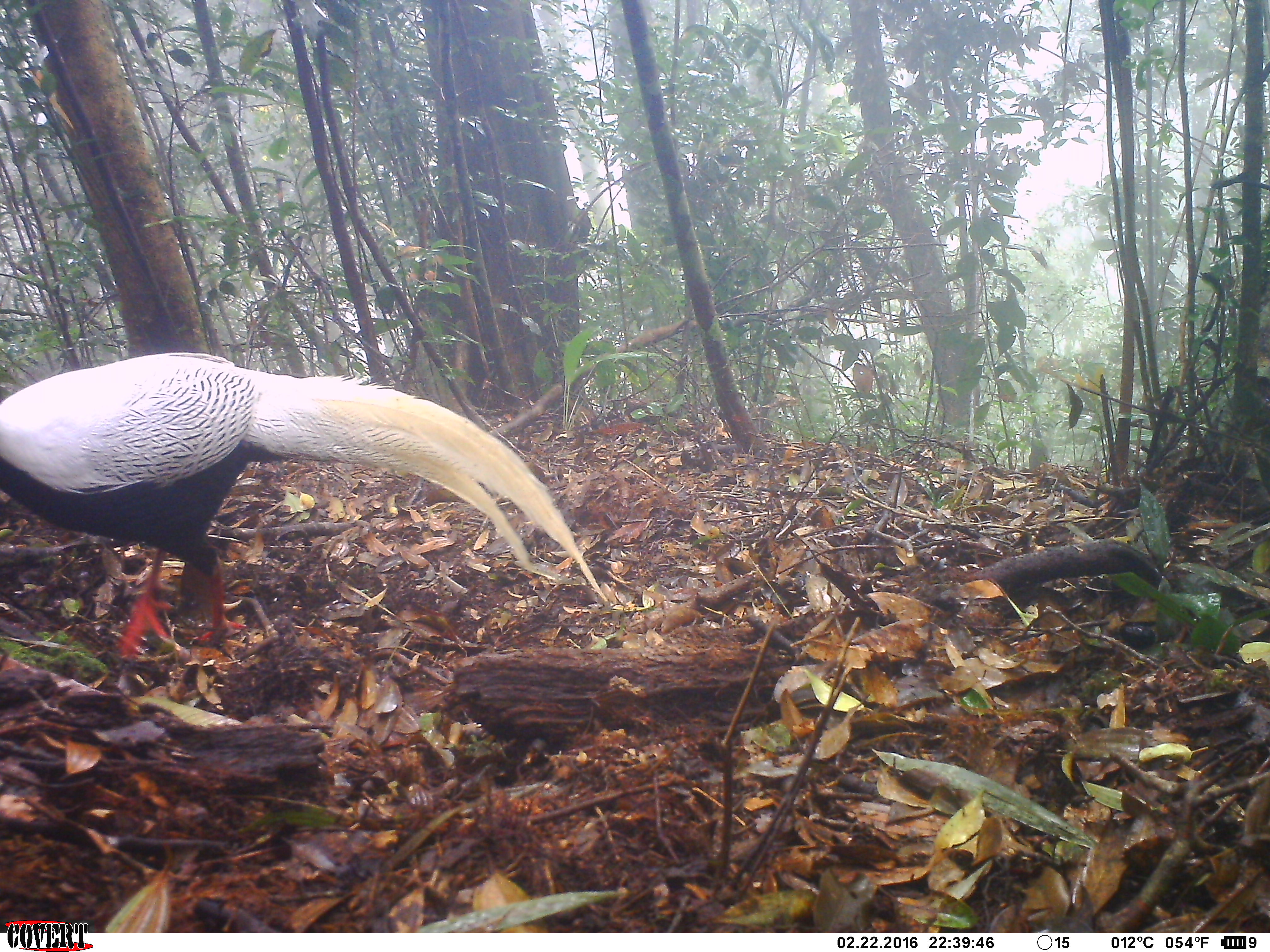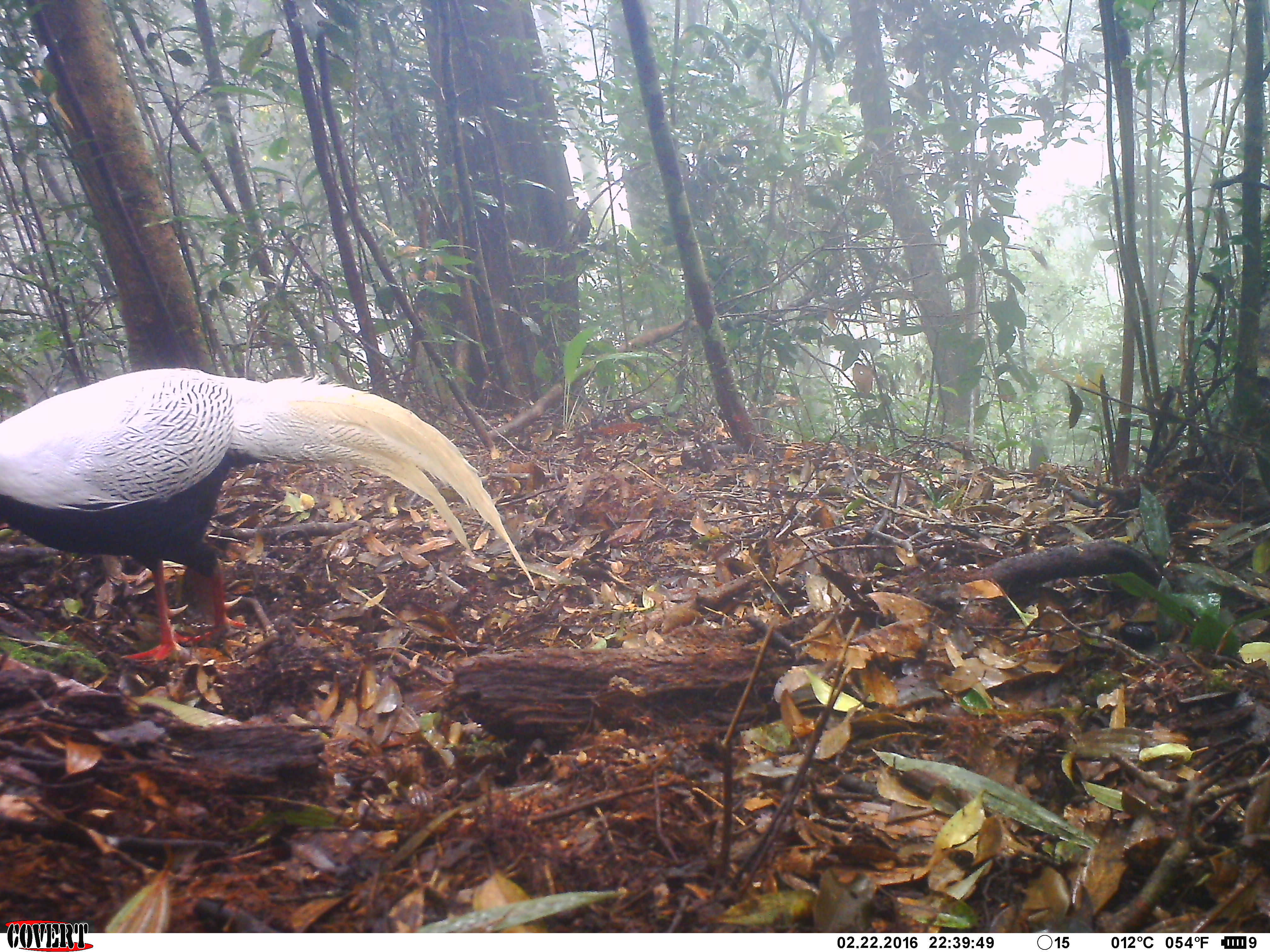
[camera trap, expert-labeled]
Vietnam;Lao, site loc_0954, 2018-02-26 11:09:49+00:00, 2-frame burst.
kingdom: Animalia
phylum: Chordata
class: Aves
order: Galliformes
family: Phasianidae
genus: Lophura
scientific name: Lophura nycthemera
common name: silver pheasant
Silver pheasant (Lophura nycthemera). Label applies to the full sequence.